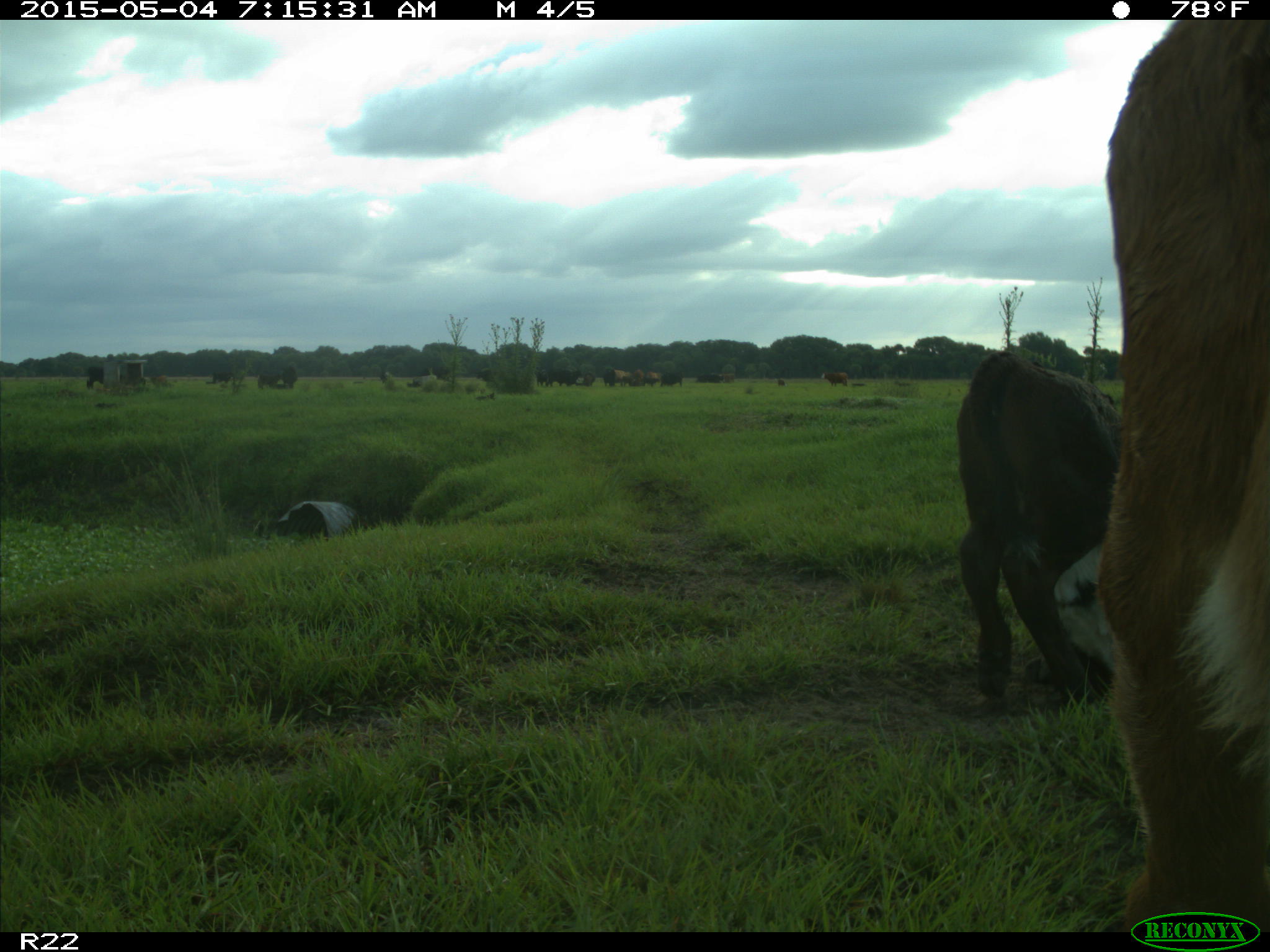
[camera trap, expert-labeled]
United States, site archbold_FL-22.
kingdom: Animalia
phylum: Chordata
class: Mammalia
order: Artiodactyla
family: Bovidae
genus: Bos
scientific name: Bos taurus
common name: domestic cow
Bos taurus (domestic cow).